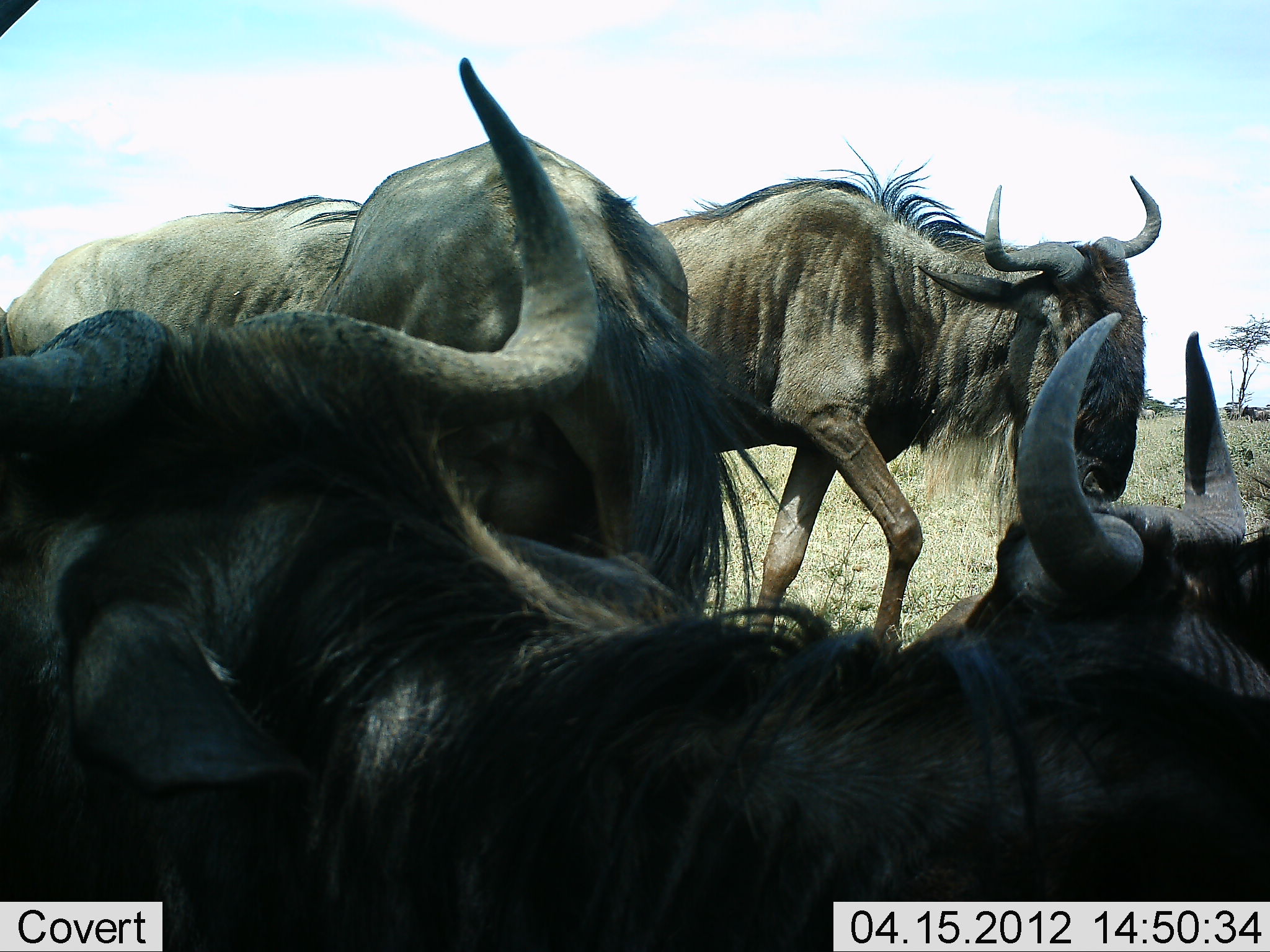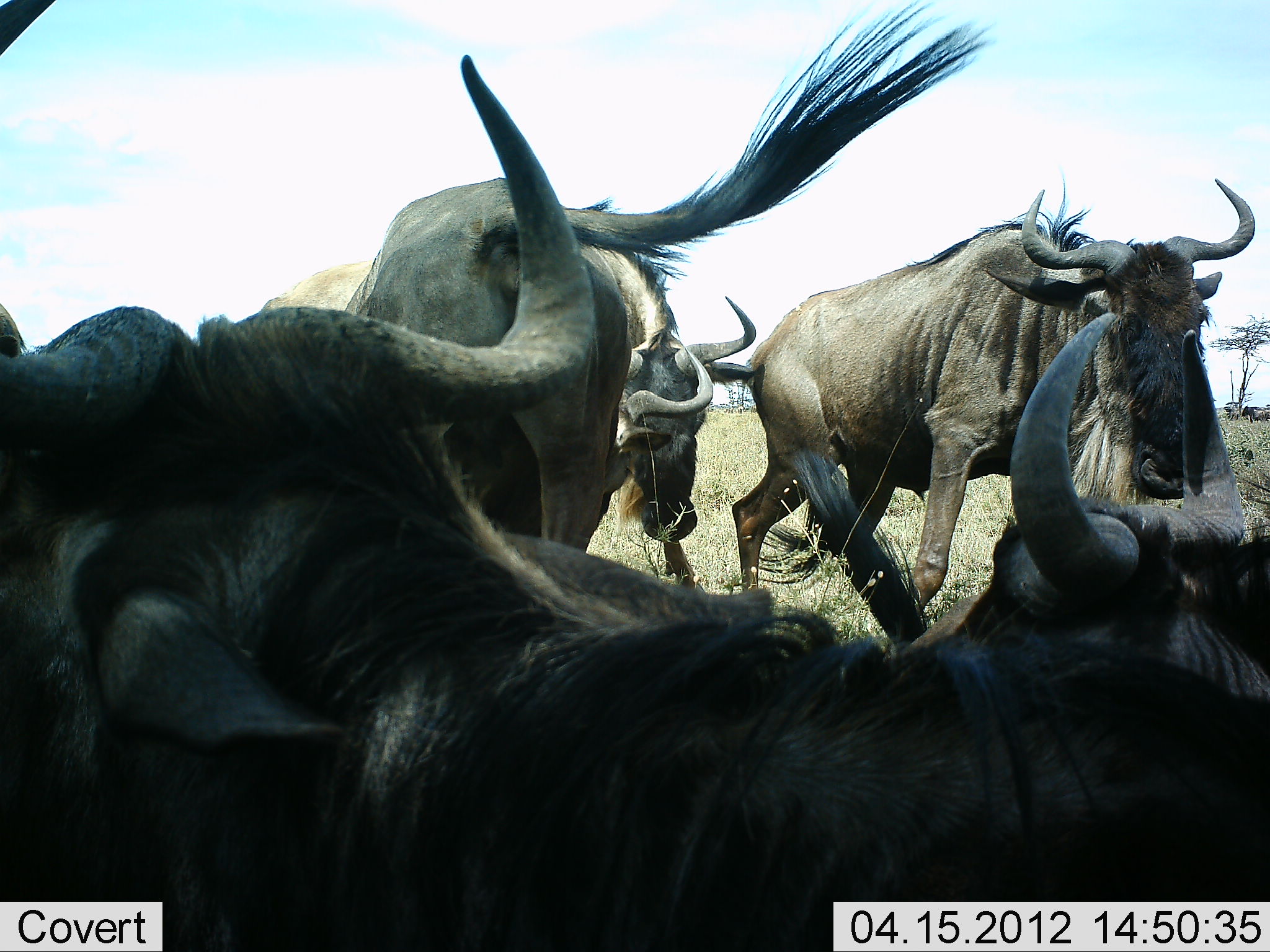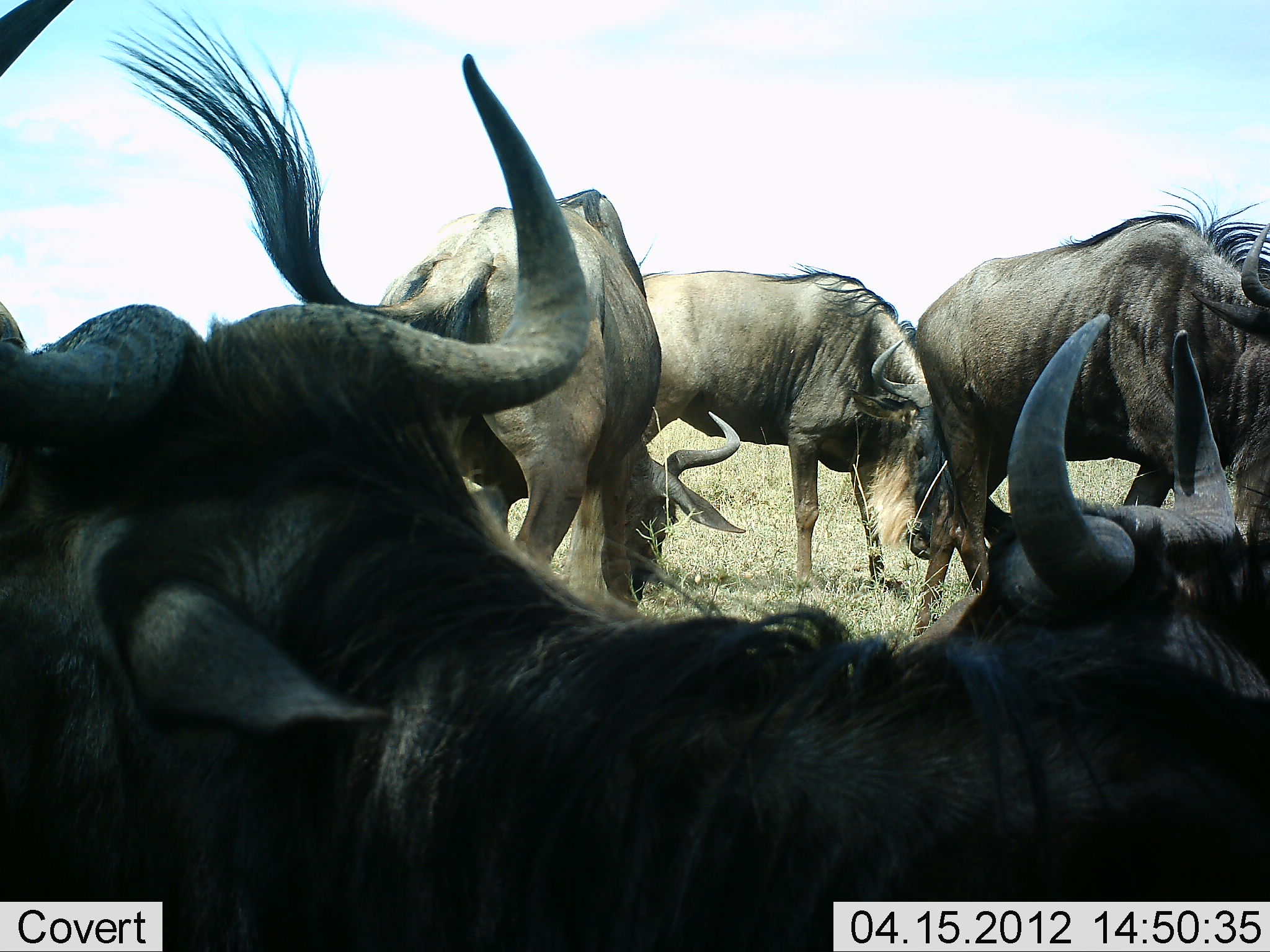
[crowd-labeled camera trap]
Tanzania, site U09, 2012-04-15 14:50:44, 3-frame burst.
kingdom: Animalia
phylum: Chordata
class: Mammalia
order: Artiodactyla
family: Bovidae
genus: Connochaetes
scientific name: Connochaetes taurinus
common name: blue wildebeest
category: wildebeest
Wildebeest (blue wildebeest) (Connochaetes taurinus), count 5. Behavior (volunteer vote fractions): standing 50%, resting 89%, moving 72%, interacting 17%. Young present (vote fraction): 0%. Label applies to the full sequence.